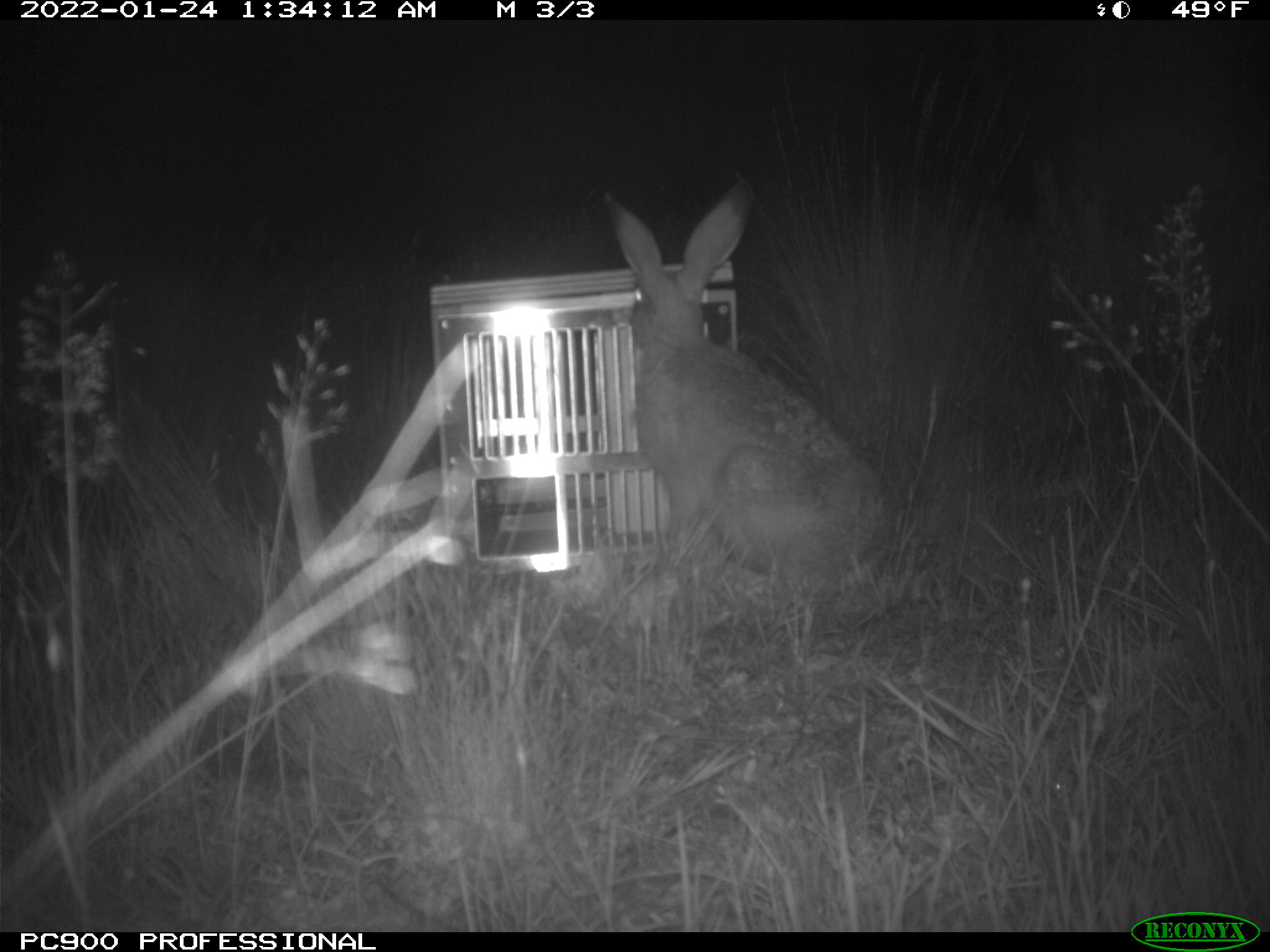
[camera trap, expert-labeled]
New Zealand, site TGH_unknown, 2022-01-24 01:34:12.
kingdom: Animalia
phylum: Chordata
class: Mammalia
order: Lagomorpha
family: Leporidae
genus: Lepus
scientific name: Lepus europaeus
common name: brown hare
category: hare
Hare (brown hare) (Lepus europaeus).